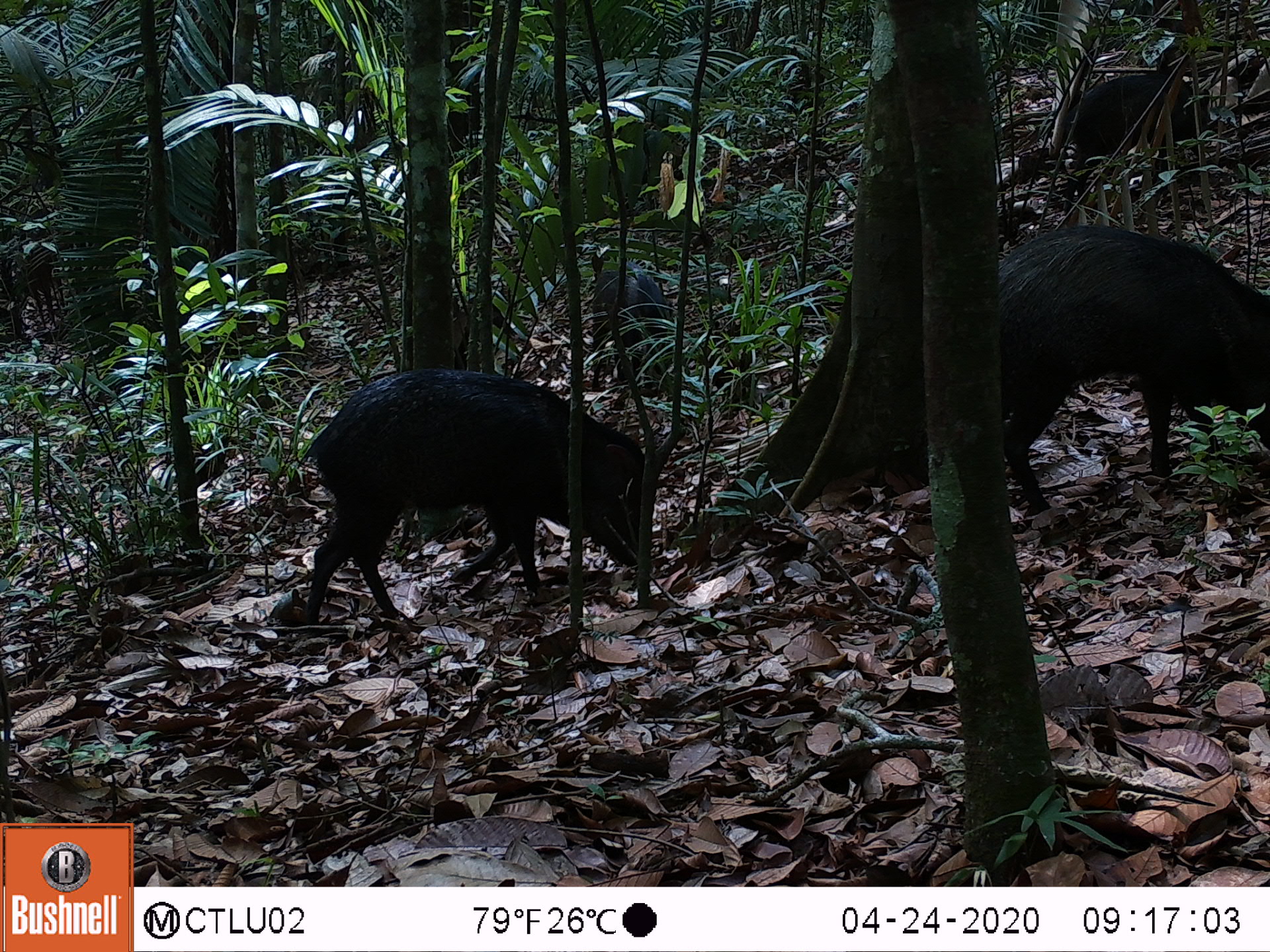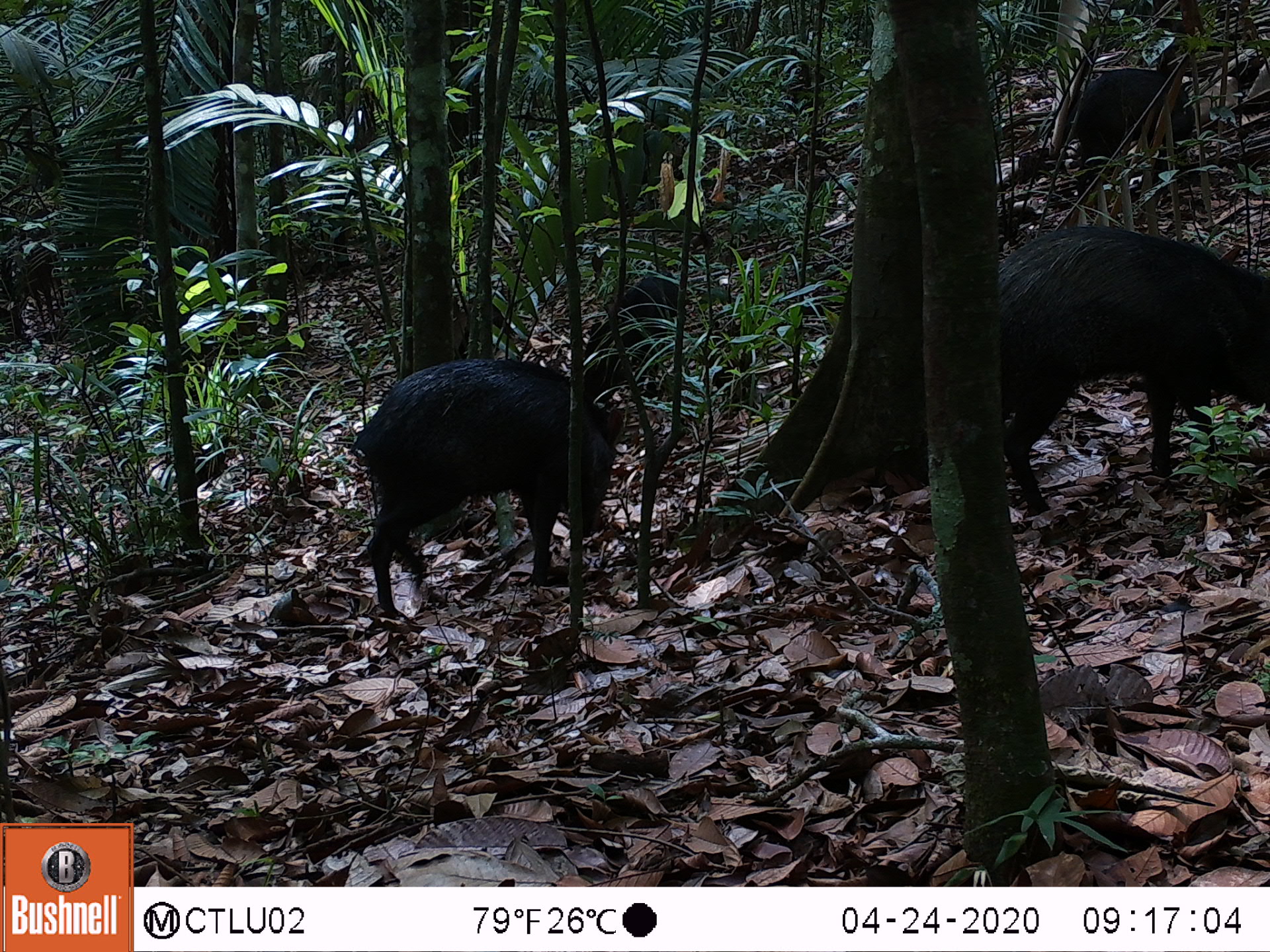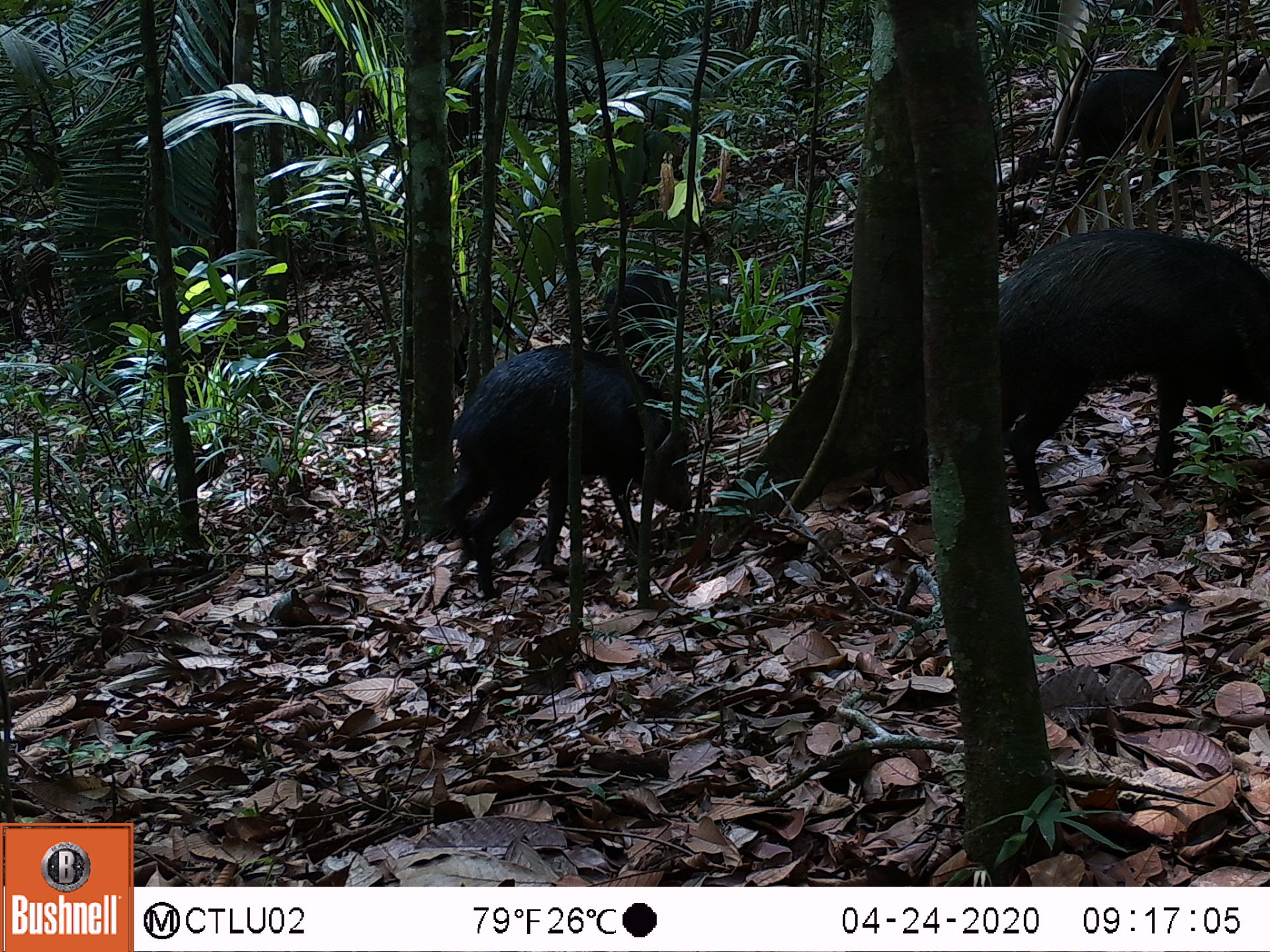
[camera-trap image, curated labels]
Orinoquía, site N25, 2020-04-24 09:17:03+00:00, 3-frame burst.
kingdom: Animalia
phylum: Chordata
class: Mammalia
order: Artiodactyla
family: Tayassuidae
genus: Pecari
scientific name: Pecari tajacu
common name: collared peccary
Collared peccary (Pecari tajacu).